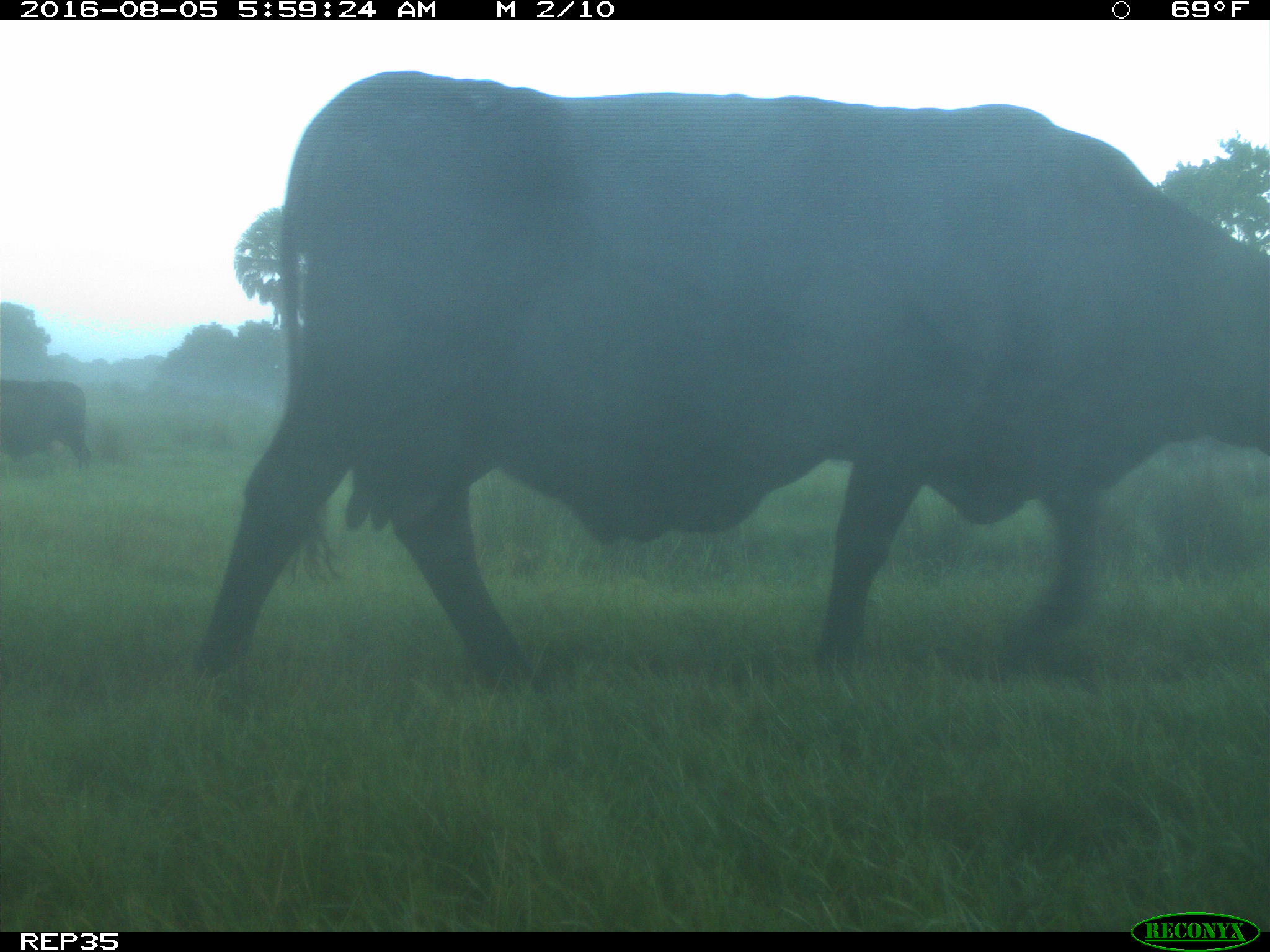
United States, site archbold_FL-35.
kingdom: Animalia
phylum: Chordata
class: Mammalia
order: Artiodactyla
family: Bovidae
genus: Bos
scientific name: Bos taurus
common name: domestic cow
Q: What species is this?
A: Bos taurus (domestic cow).